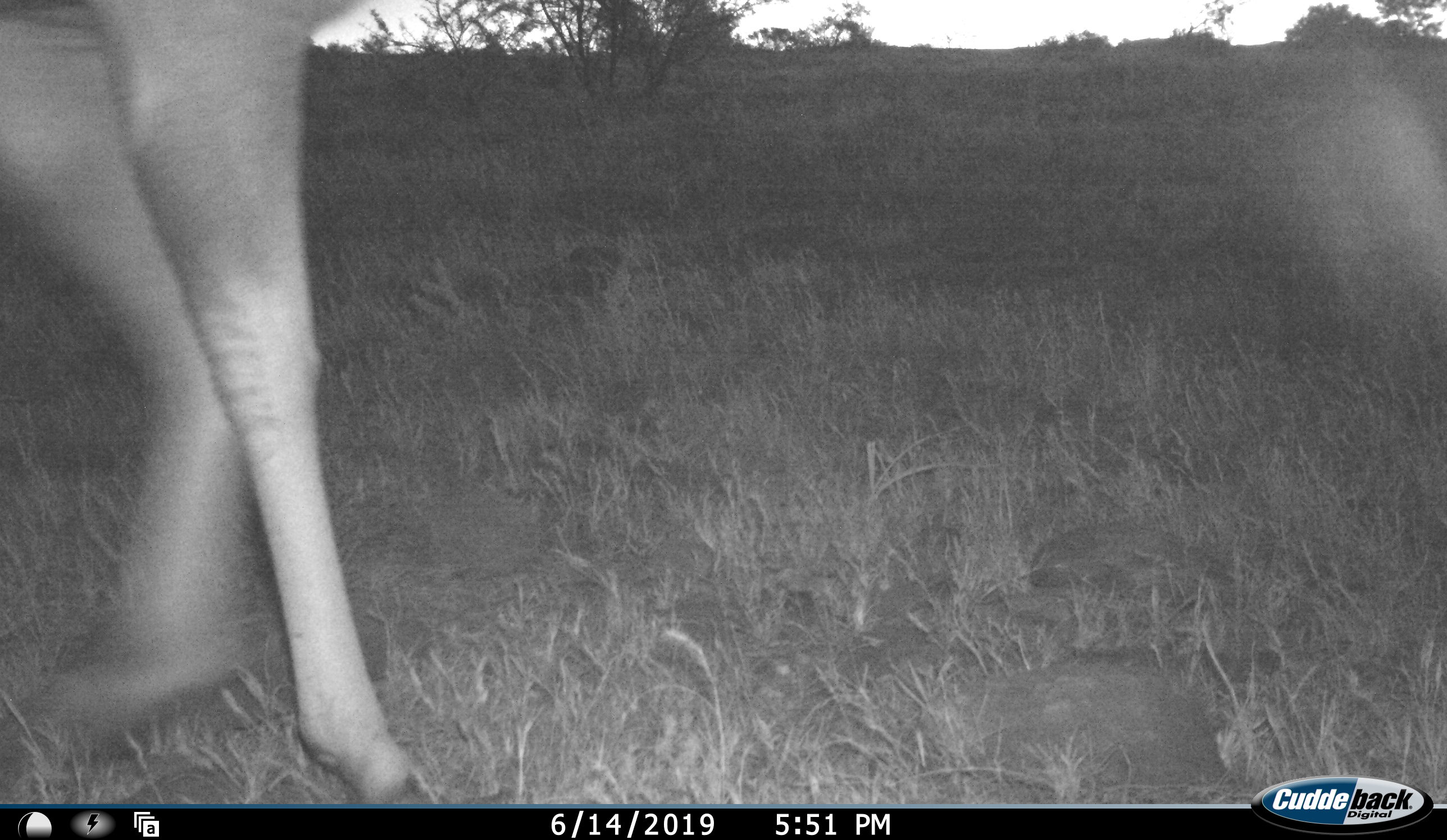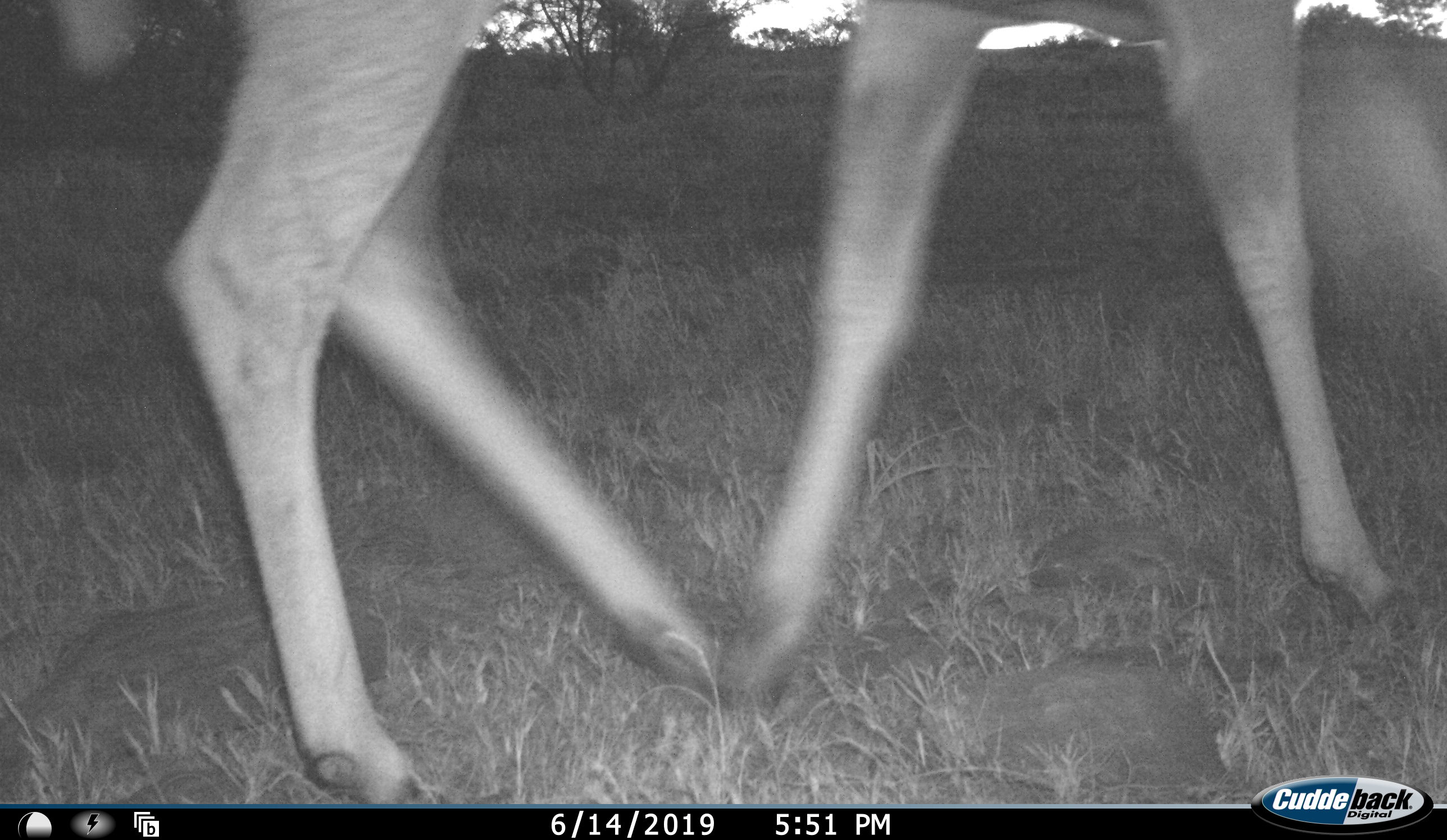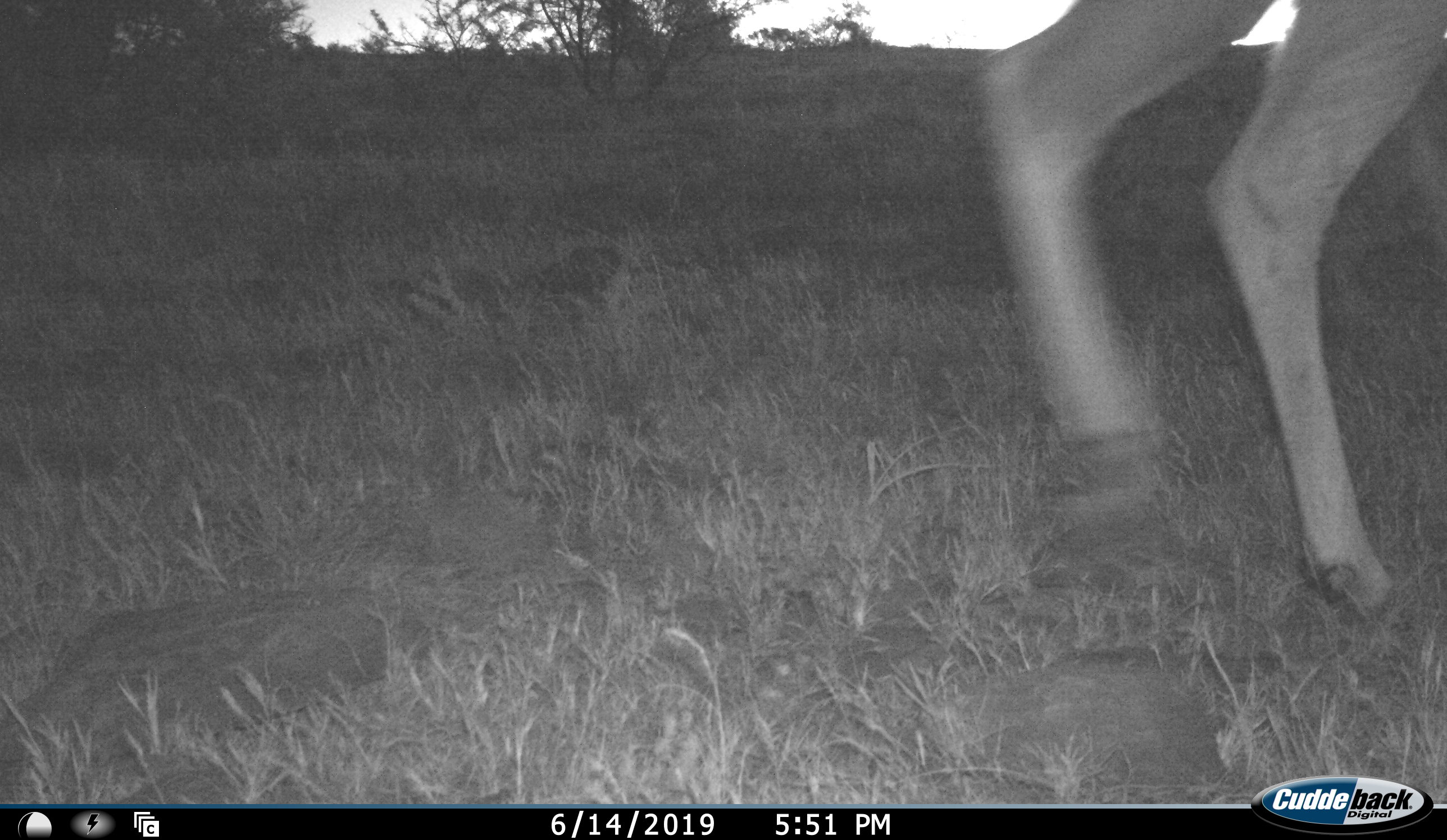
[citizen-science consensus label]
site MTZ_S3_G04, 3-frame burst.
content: unidentified animal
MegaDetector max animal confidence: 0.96